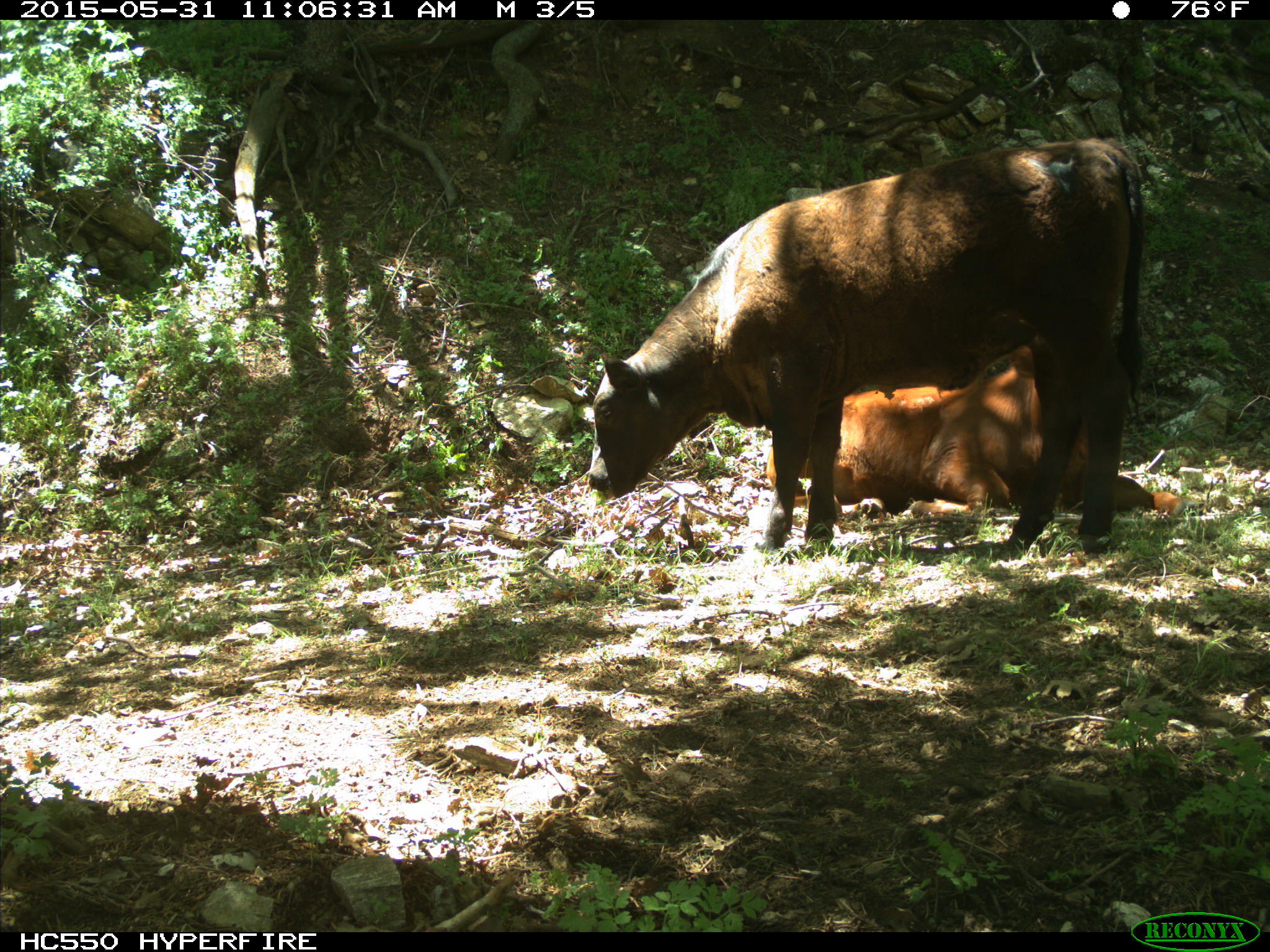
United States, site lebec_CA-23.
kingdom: Animalia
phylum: Chordata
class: Mammalia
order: Artiodactyla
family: Bovidae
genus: Bos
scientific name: Bos taurus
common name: domestic cow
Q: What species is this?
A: Bos taurus (domestic cow).